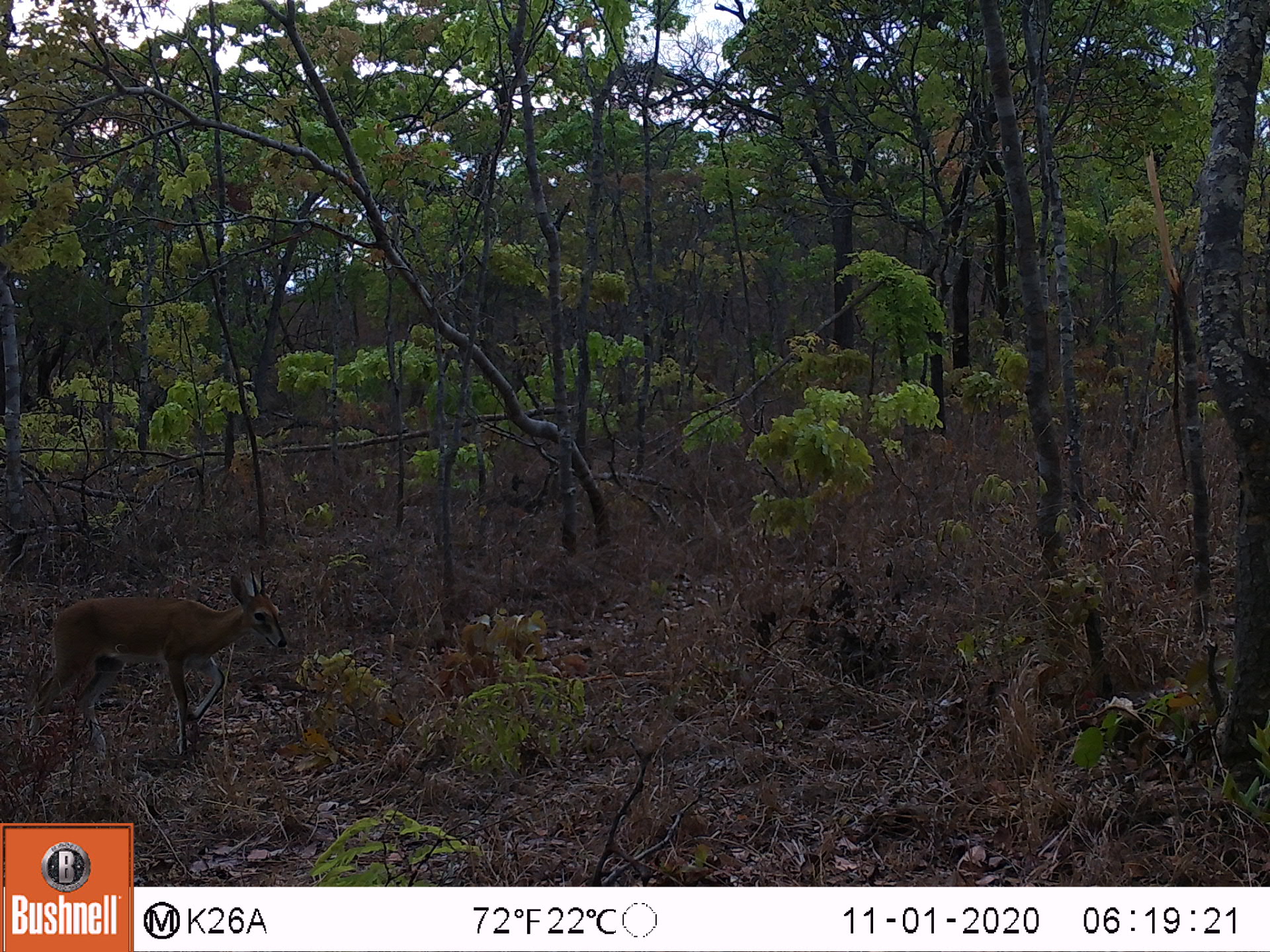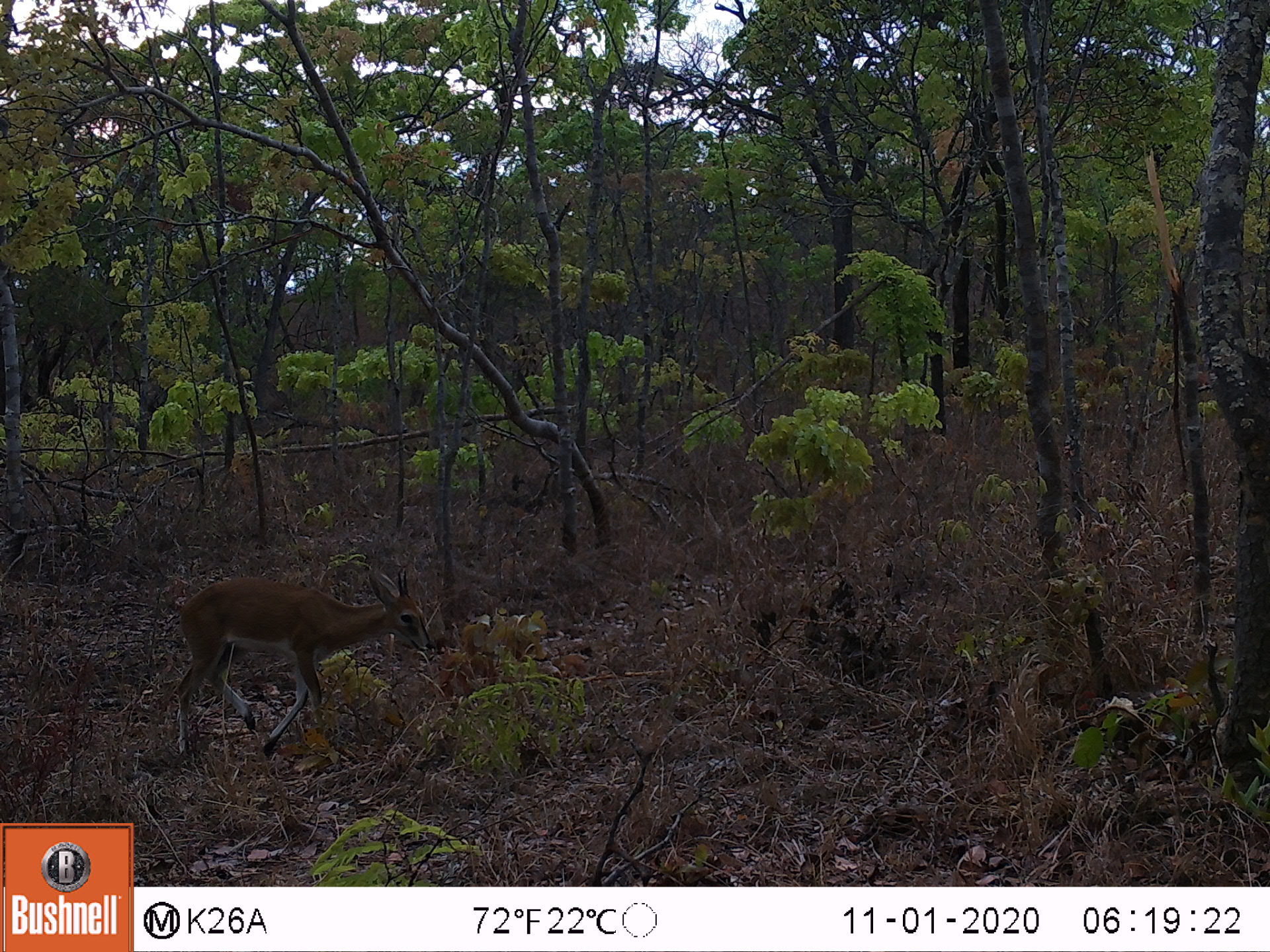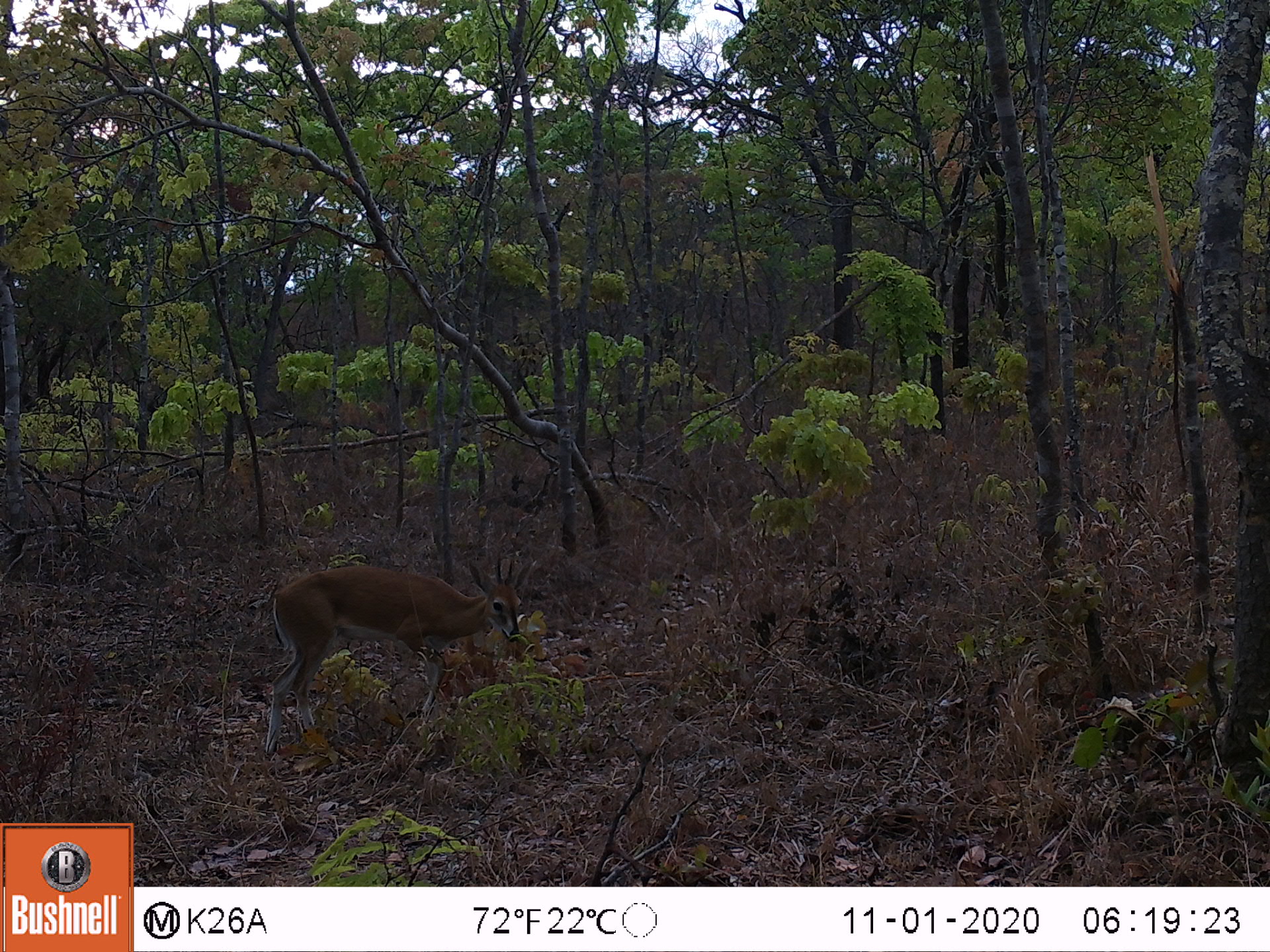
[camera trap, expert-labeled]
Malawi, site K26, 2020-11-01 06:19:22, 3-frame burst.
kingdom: Animalia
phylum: Chordata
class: Mammalia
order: Artiodactyla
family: Bovidae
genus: Sylvicapra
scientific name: Sylvicapra grimmia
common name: common duiker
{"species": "common duiker (Sylvicapra grimmia)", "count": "1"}